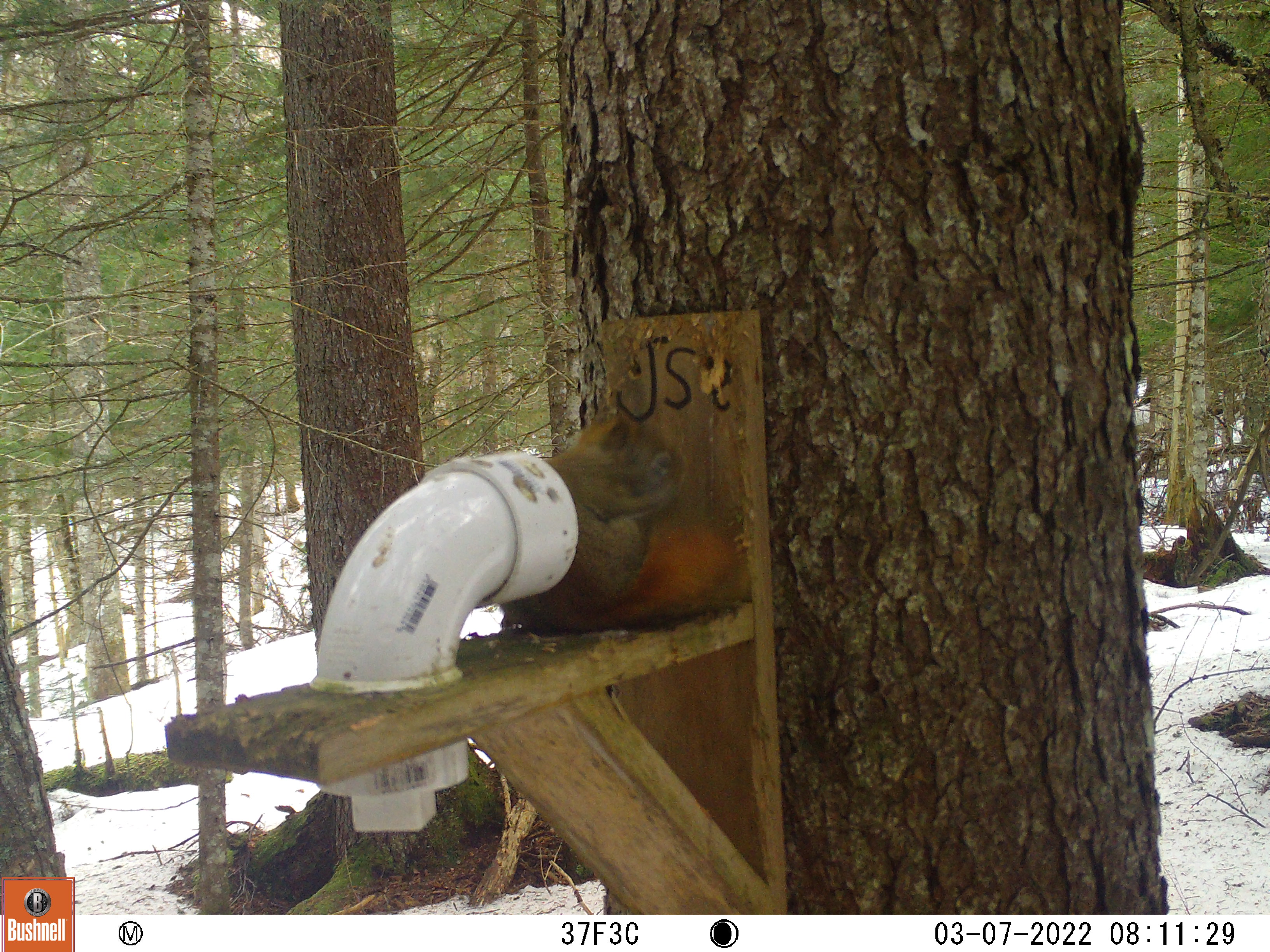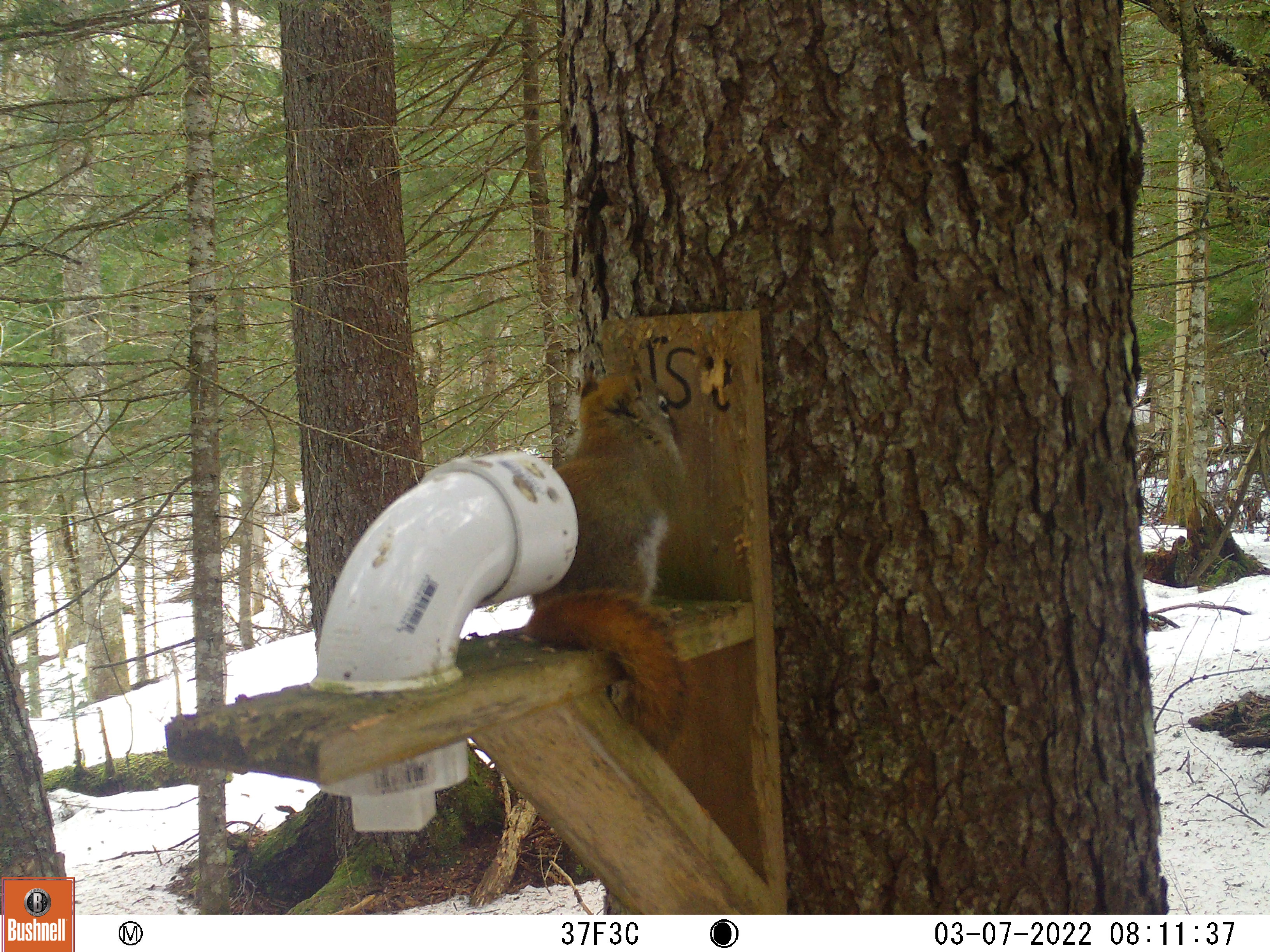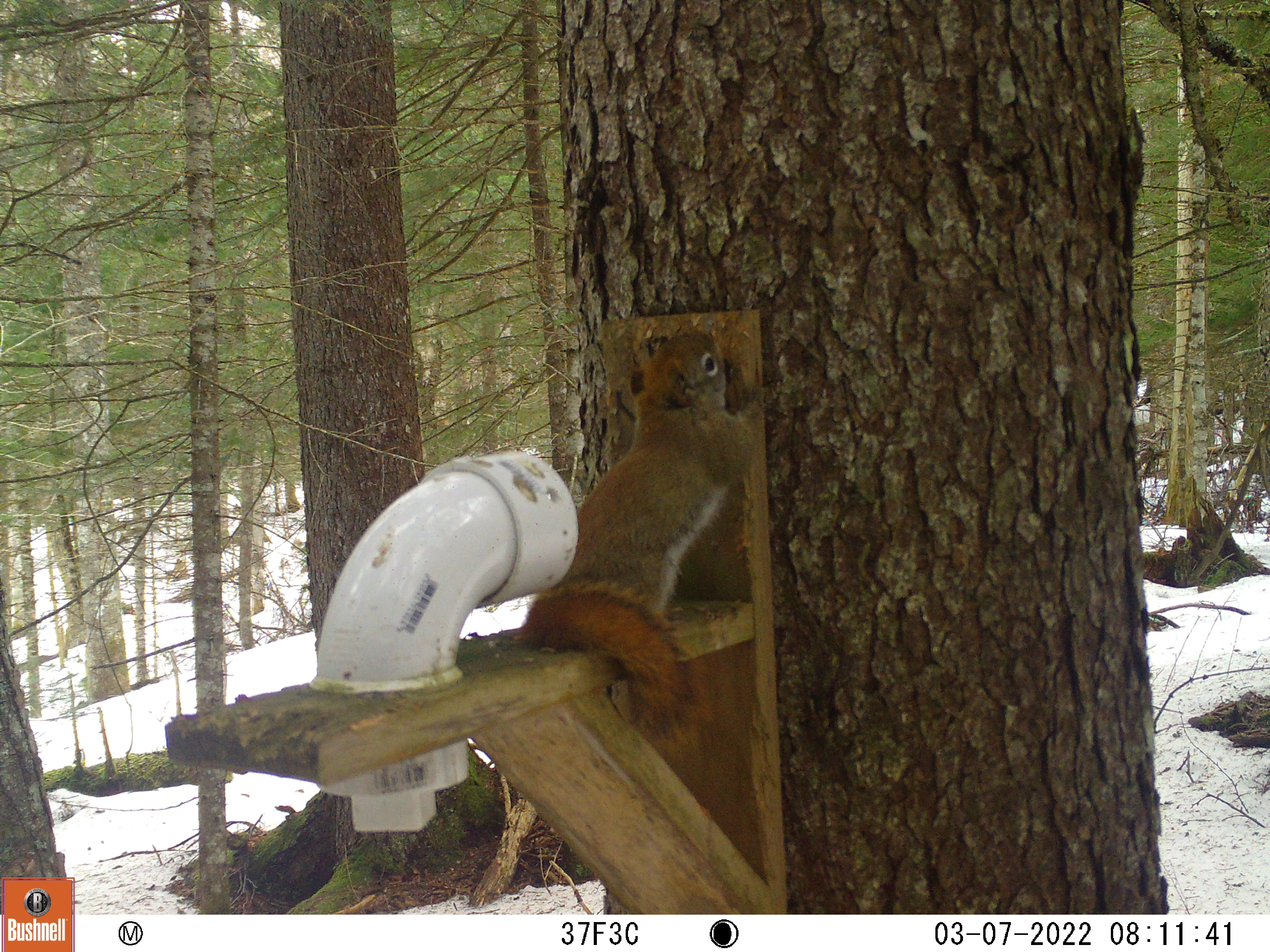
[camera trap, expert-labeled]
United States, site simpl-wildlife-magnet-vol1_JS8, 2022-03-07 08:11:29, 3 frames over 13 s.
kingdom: Animalia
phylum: Chordata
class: Mammalia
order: Rodentia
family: Sciuridae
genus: Tamiasciurus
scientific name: Tamiasciurus hudsonicus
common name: red squirrel